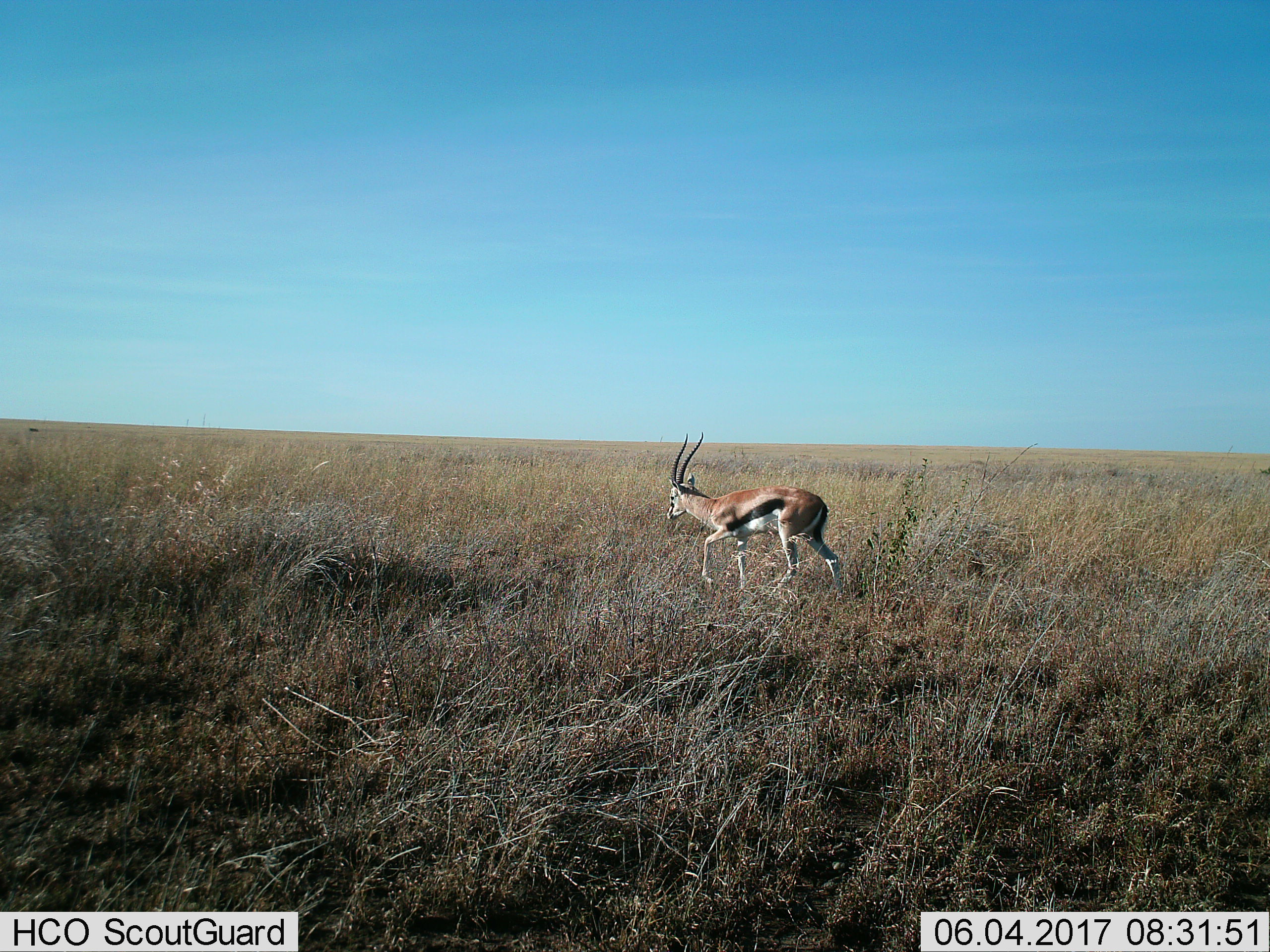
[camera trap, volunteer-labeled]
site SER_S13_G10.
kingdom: Animalia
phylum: Chordata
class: Mammalia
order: Artiodactyla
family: Bovidae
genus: Eudorcas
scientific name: Eudorcas thomsonii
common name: thomson's gazelle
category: gazellethomsons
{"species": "gazellethomsons (thomson's gazelle) (Eudorcas thomsonii)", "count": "1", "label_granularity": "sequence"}